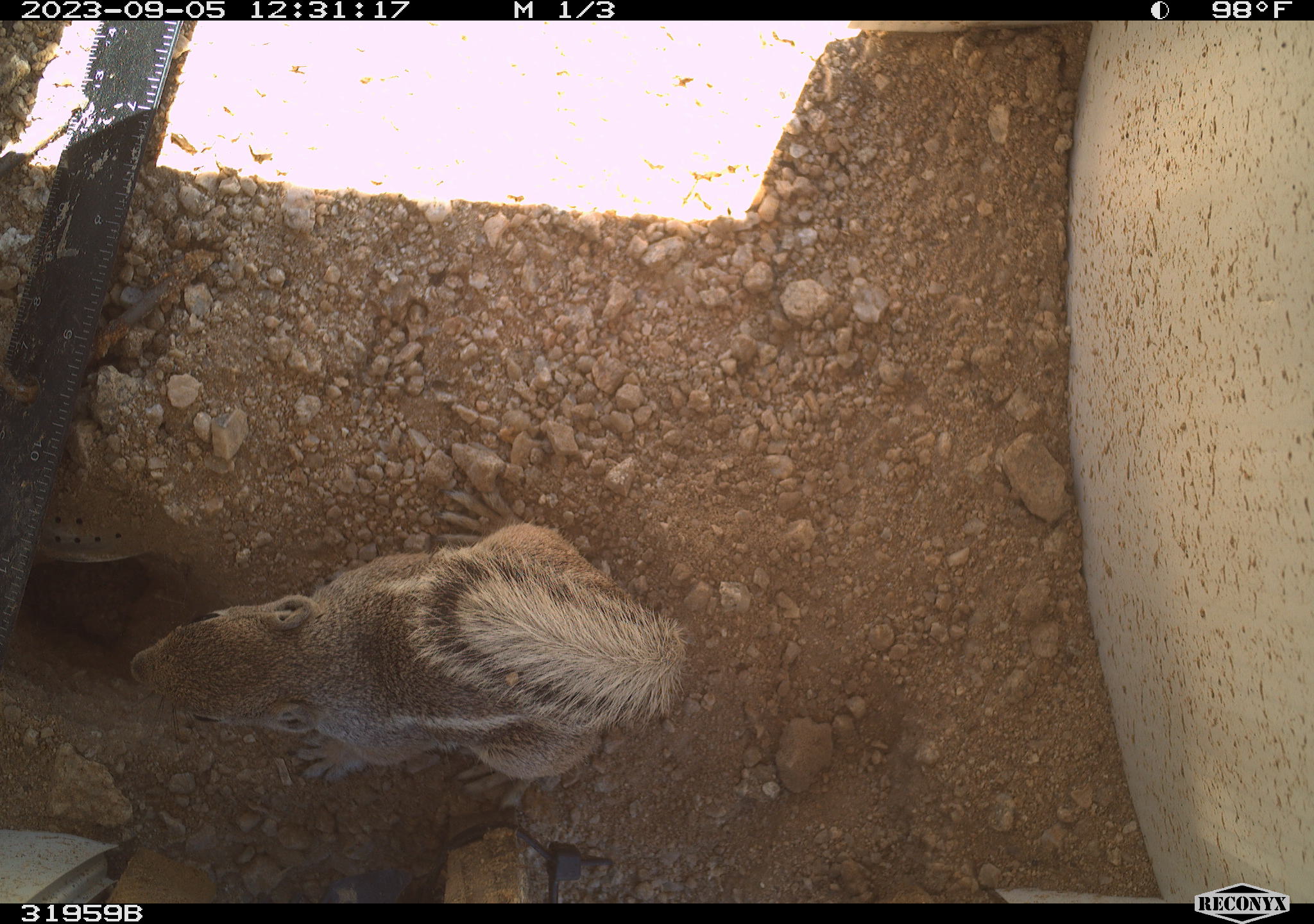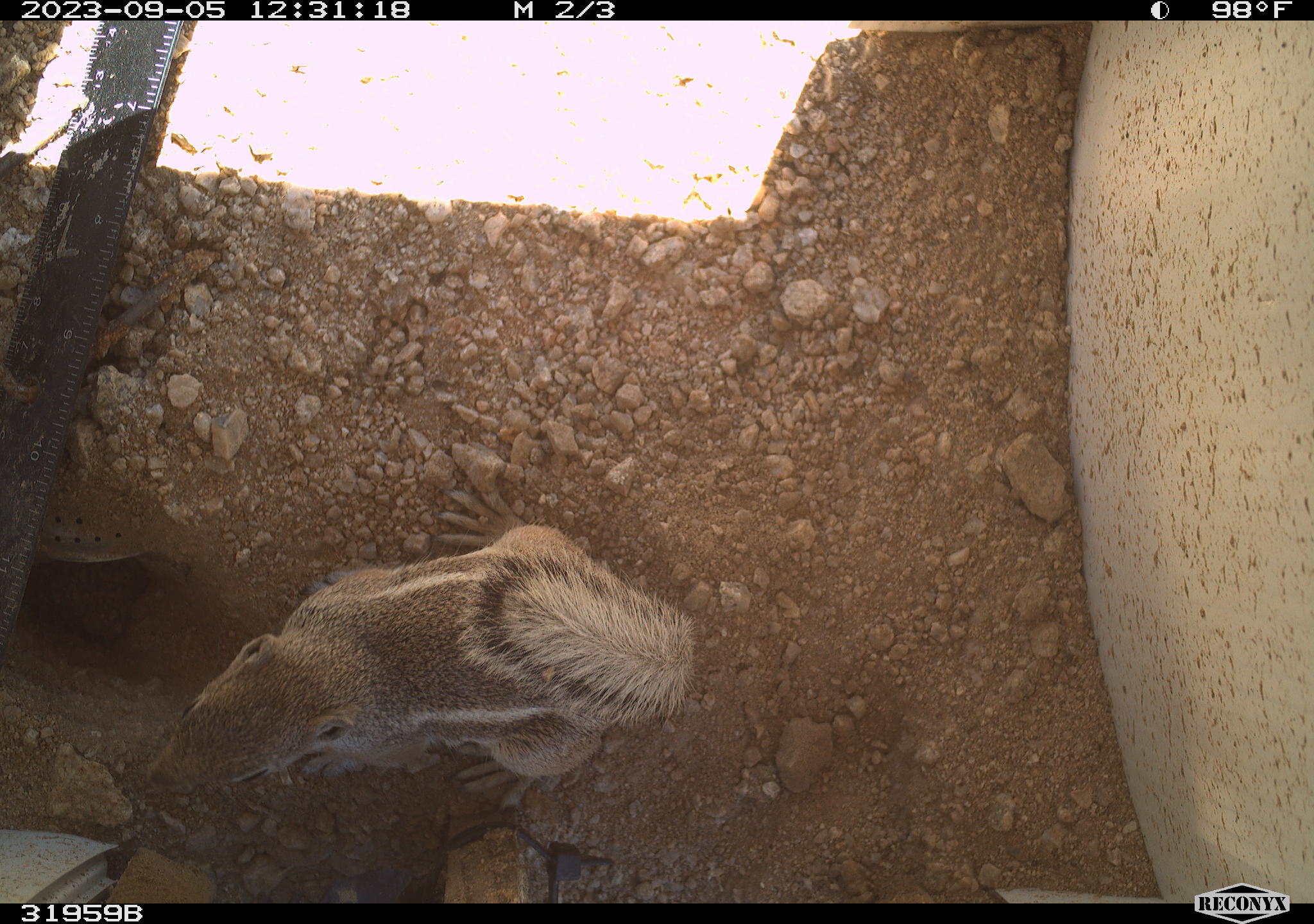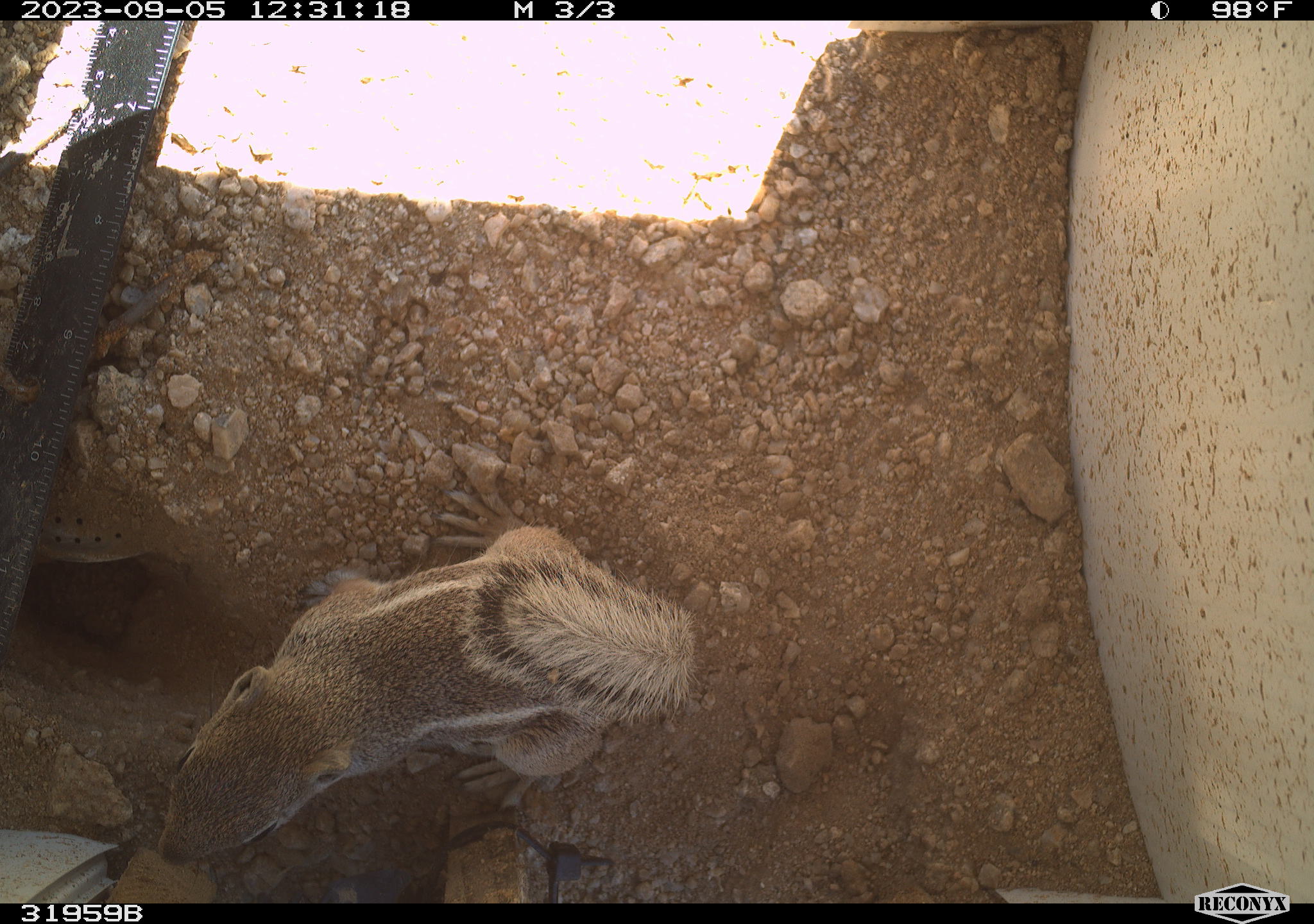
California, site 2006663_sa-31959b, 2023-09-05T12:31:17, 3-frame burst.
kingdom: Animalia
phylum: Chordata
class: Mammalia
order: Rodentia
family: Sciuridae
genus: Ammospermophilus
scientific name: Ammospermophilus leucurus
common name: white-tailed antelope squirrel